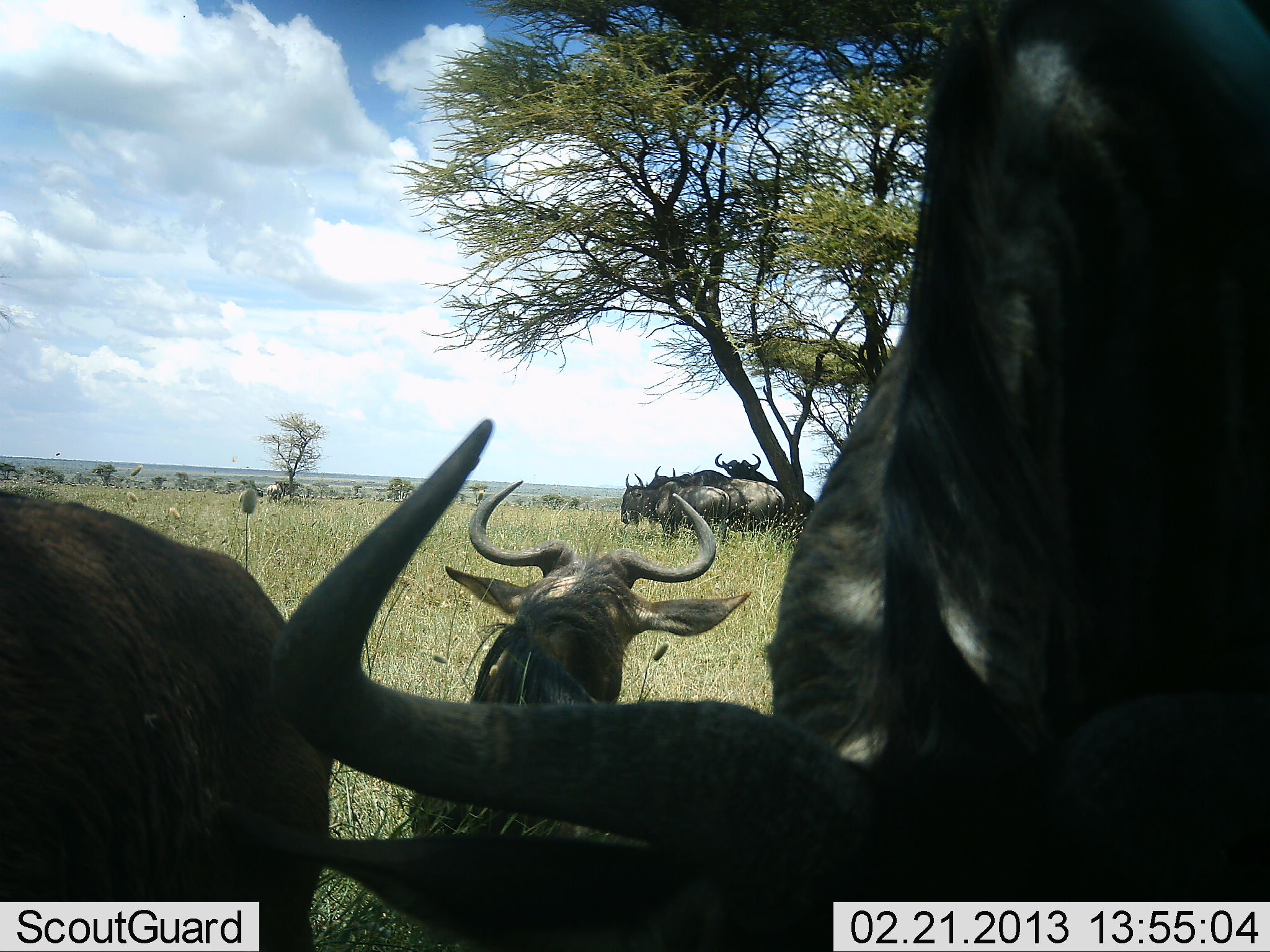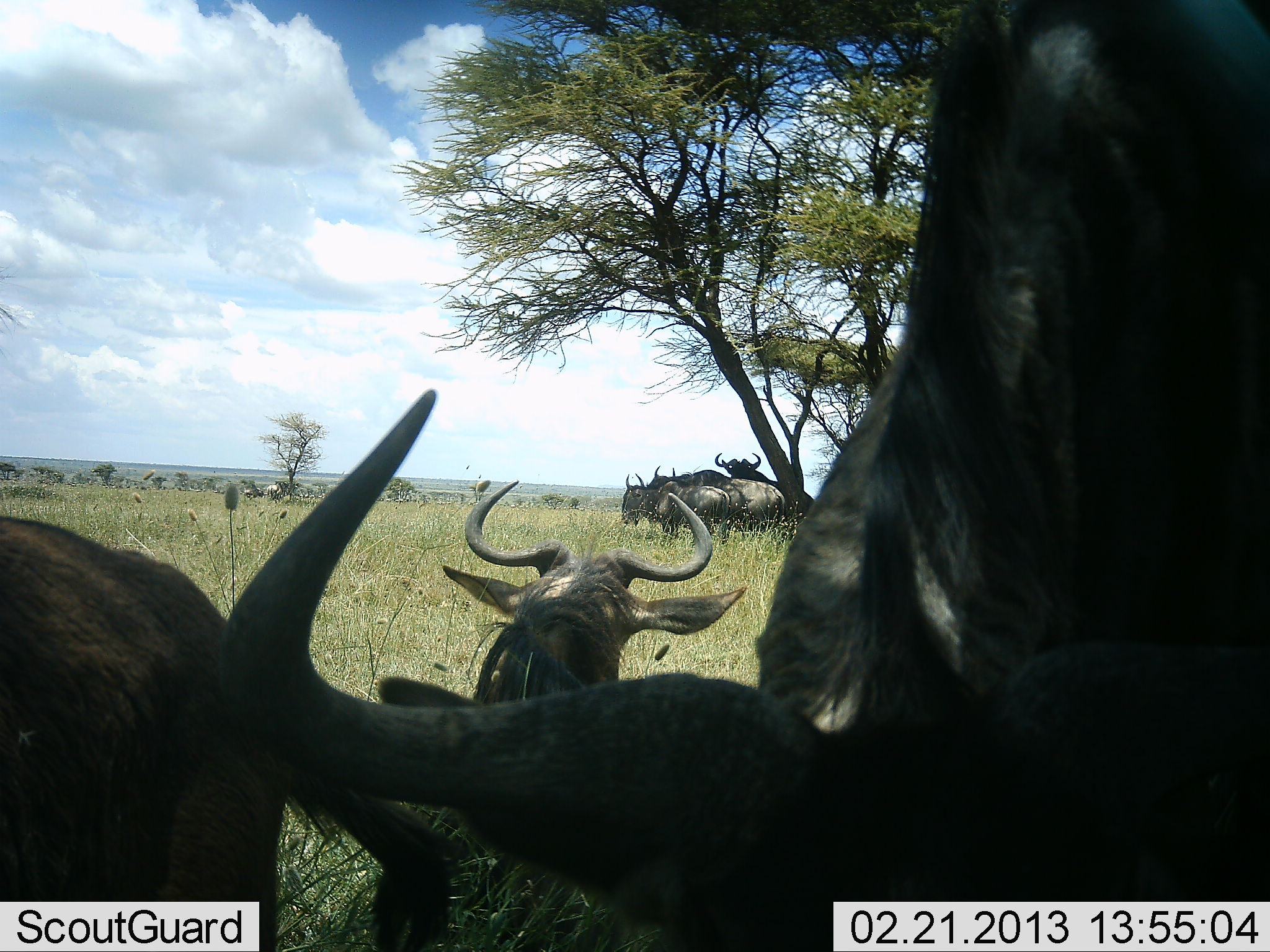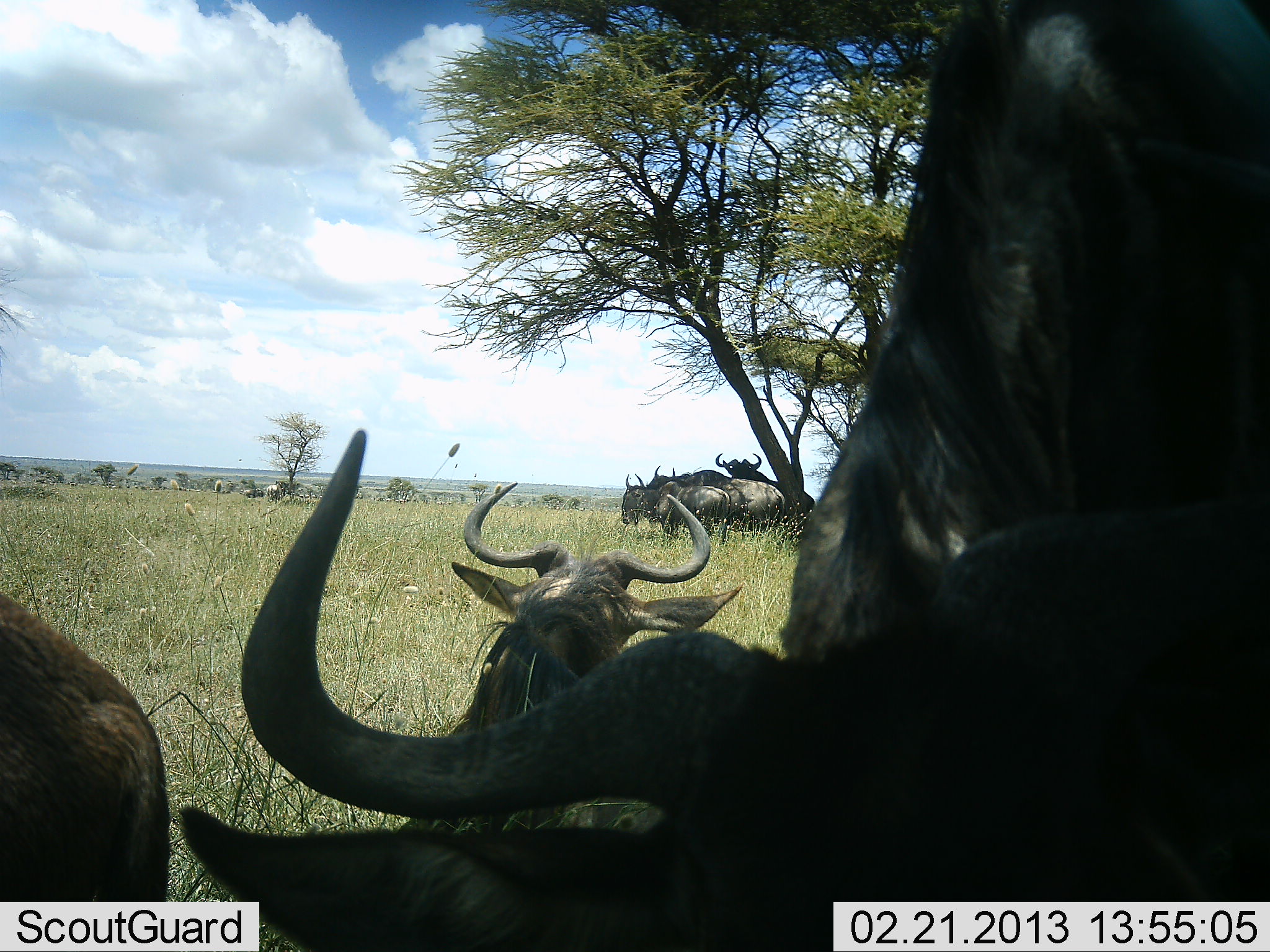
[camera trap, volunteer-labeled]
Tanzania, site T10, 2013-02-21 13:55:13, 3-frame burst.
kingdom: Animalia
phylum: Chordata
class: Mammalia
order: Artiodactyla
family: Bovidae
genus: Connochaetes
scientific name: Connochaetes taurinus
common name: blue wildebeest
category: wildebeest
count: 7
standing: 65%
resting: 65%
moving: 0%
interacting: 0%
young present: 0%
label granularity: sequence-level